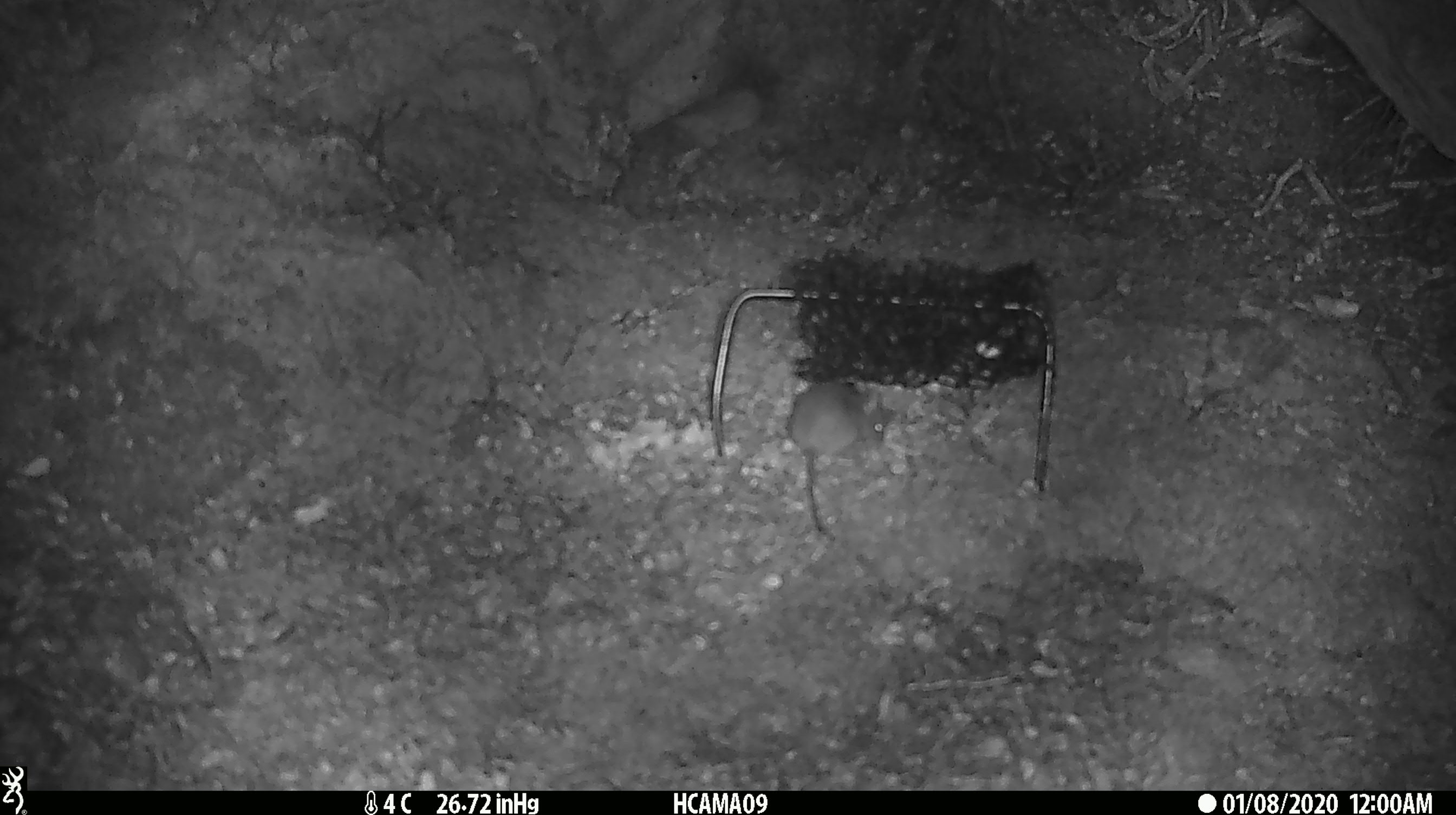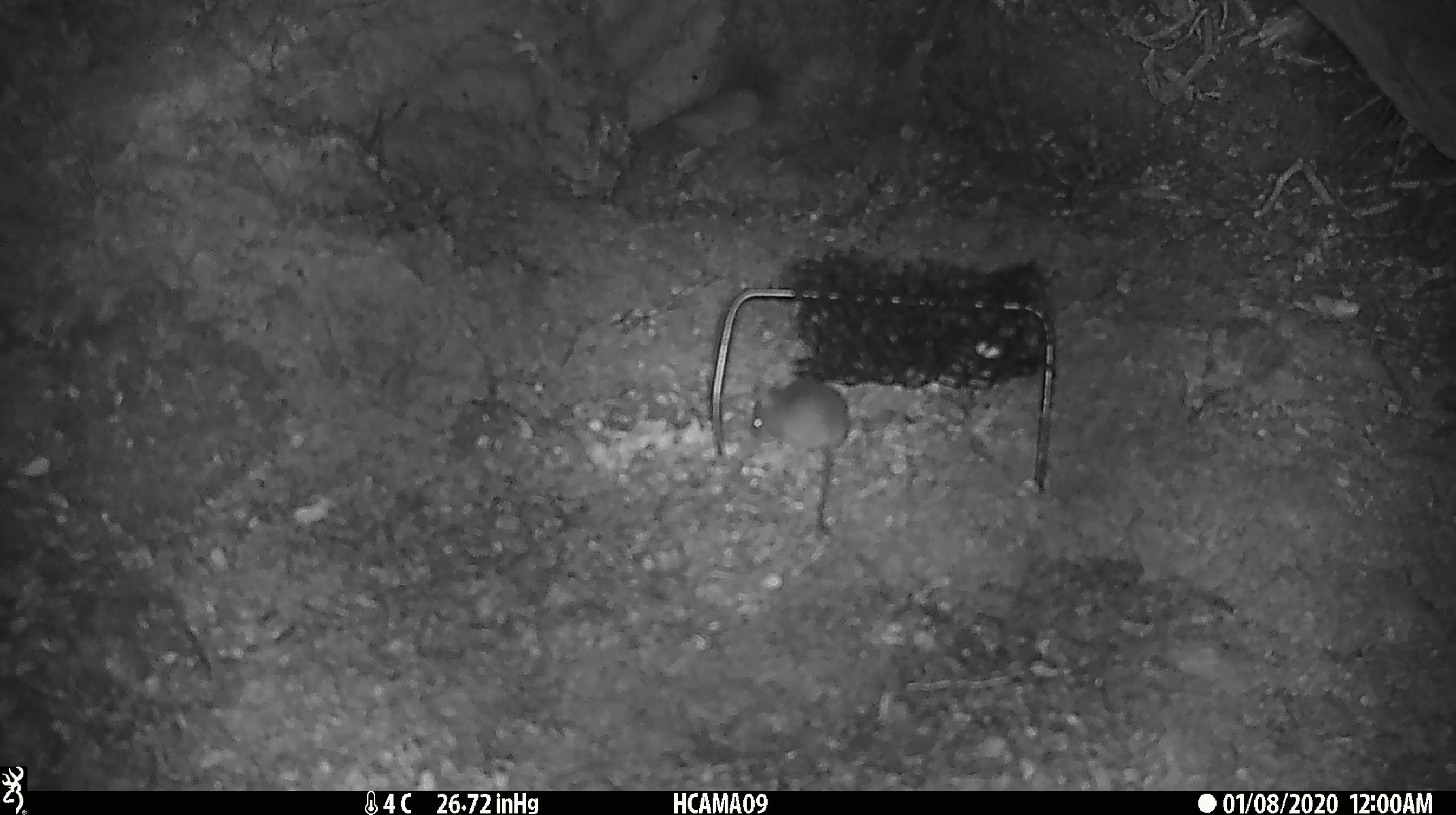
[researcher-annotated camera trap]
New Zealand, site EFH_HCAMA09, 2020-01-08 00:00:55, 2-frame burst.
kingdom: Animalia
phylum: Chordata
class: Mammalia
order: Rodentia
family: Muridae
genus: Mus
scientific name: Mus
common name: mouse